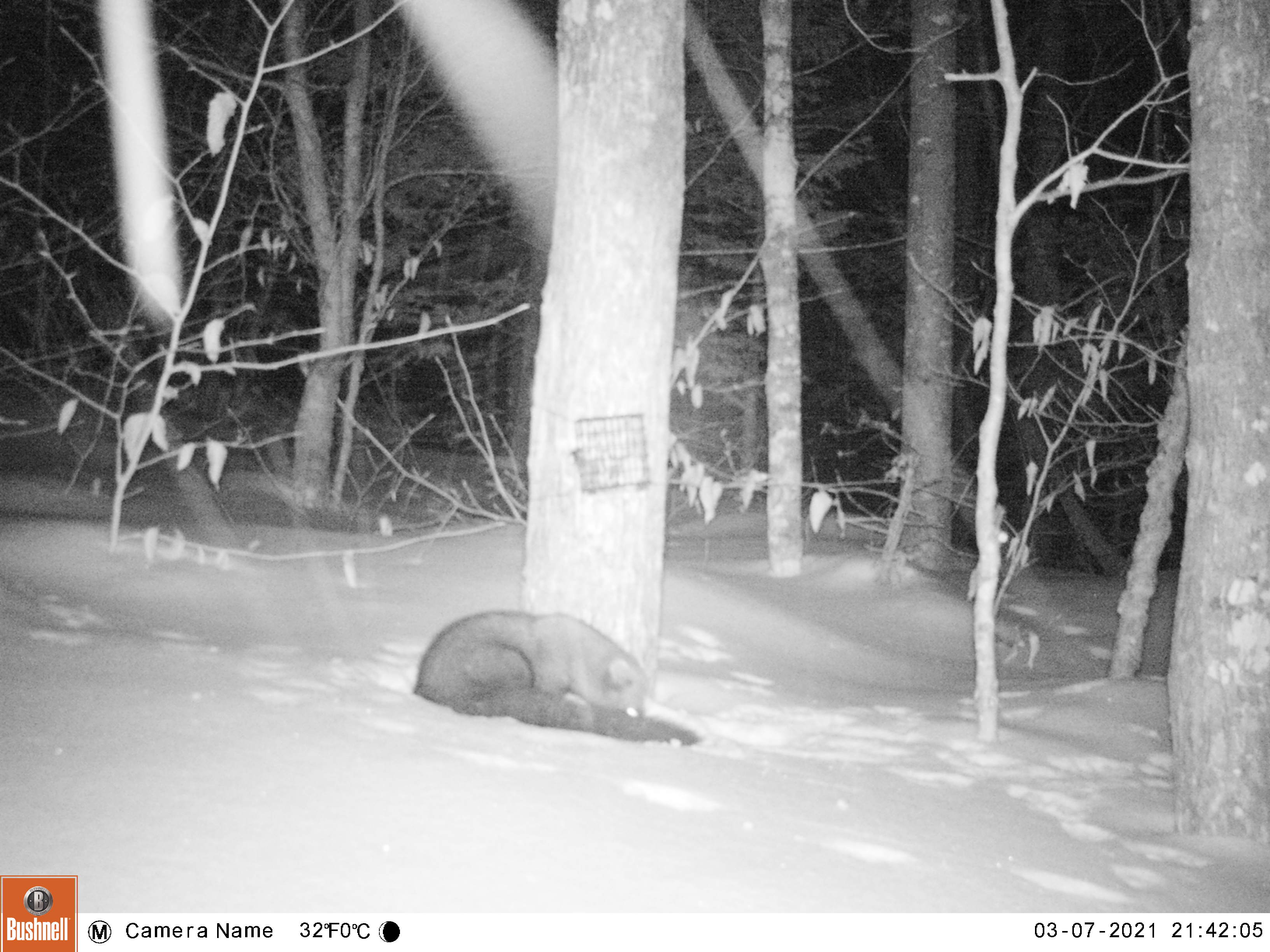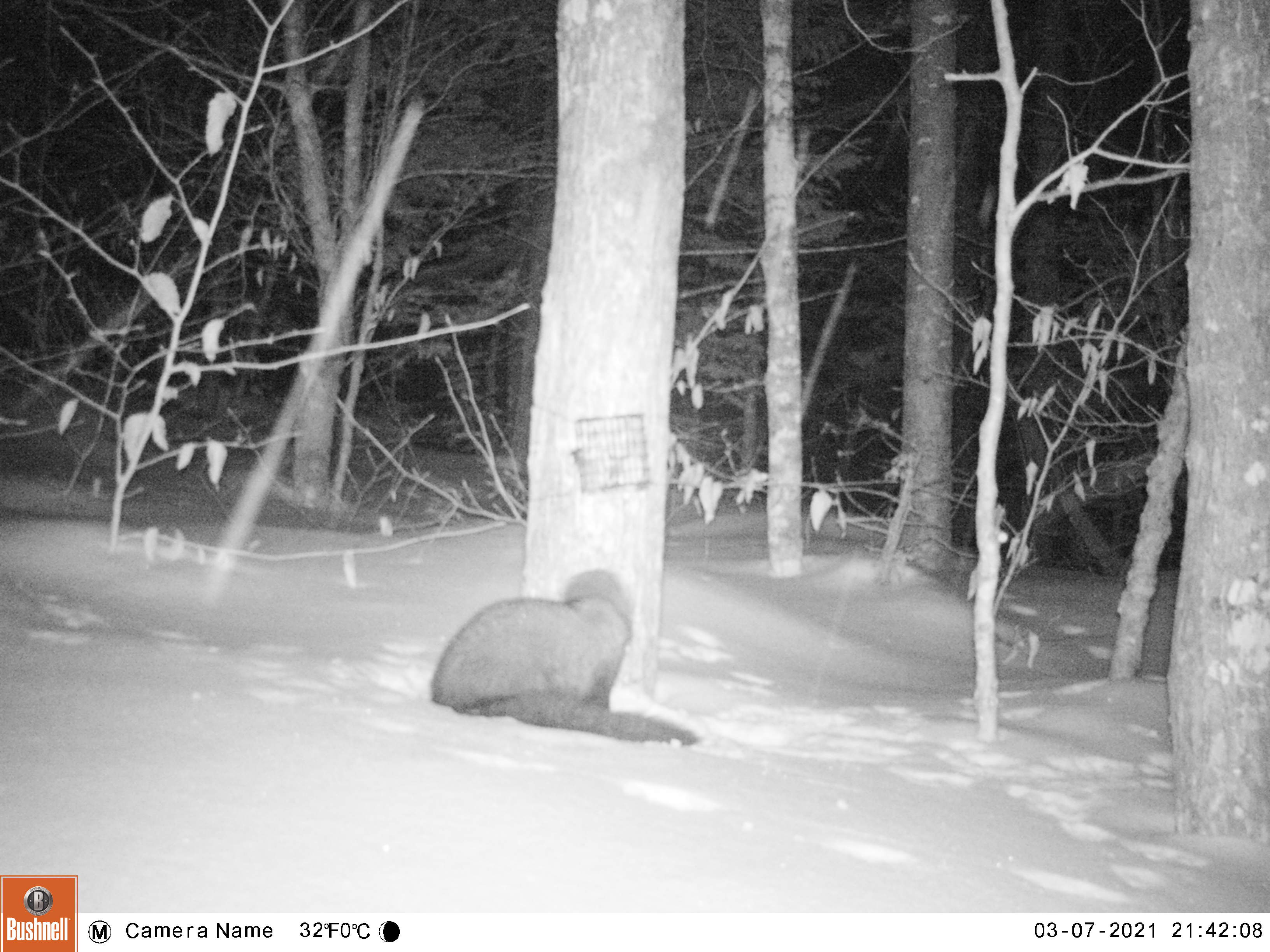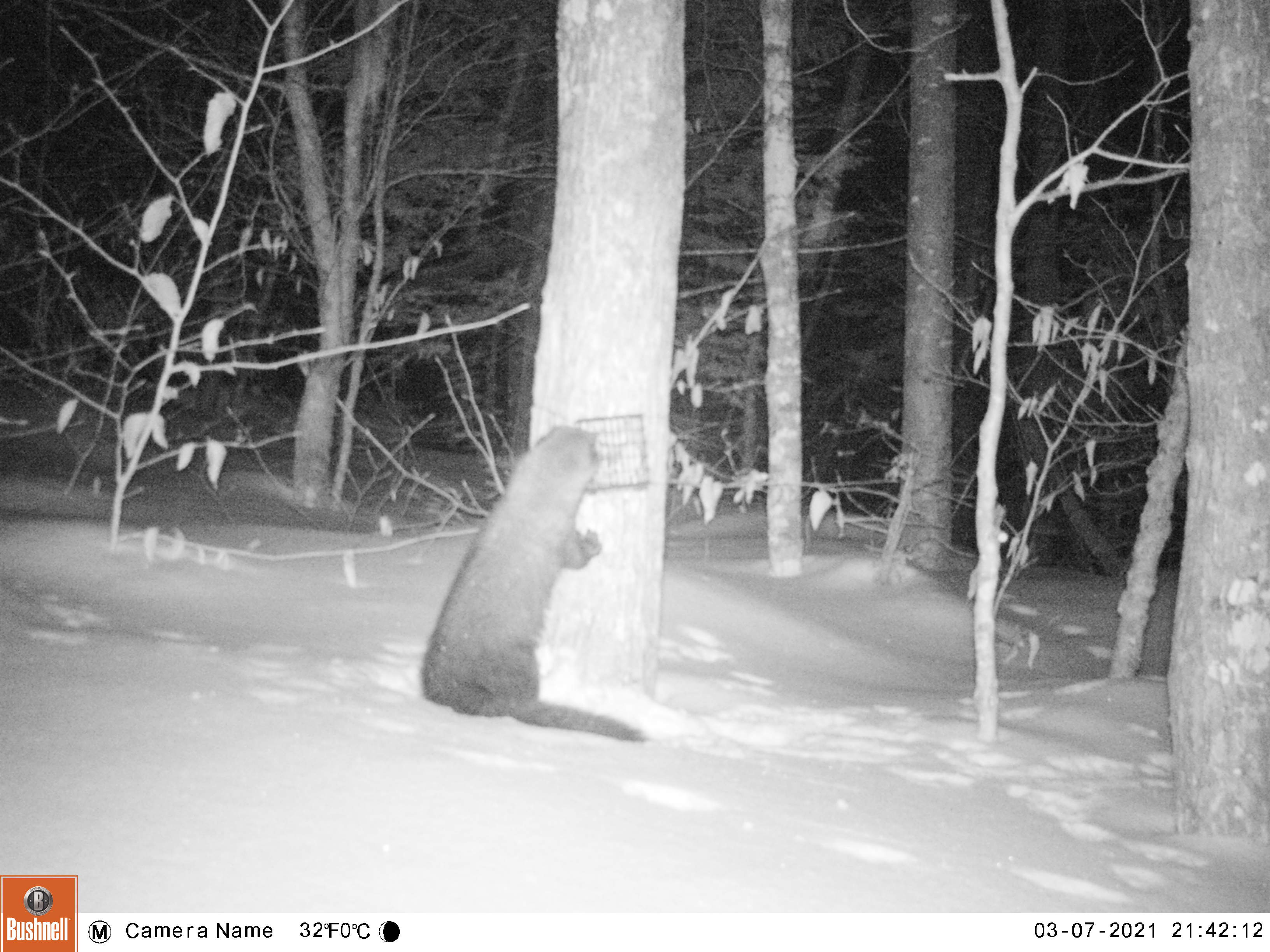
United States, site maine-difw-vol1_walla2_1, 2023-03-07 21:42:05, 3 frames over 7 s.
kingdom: Animalia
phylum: Chordata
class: Mammalia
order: Carnivora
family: Mustelidae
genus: Pekania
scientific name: Pekania pennanti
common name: fisher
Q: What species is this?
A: Fisher (Pekania pennanti).